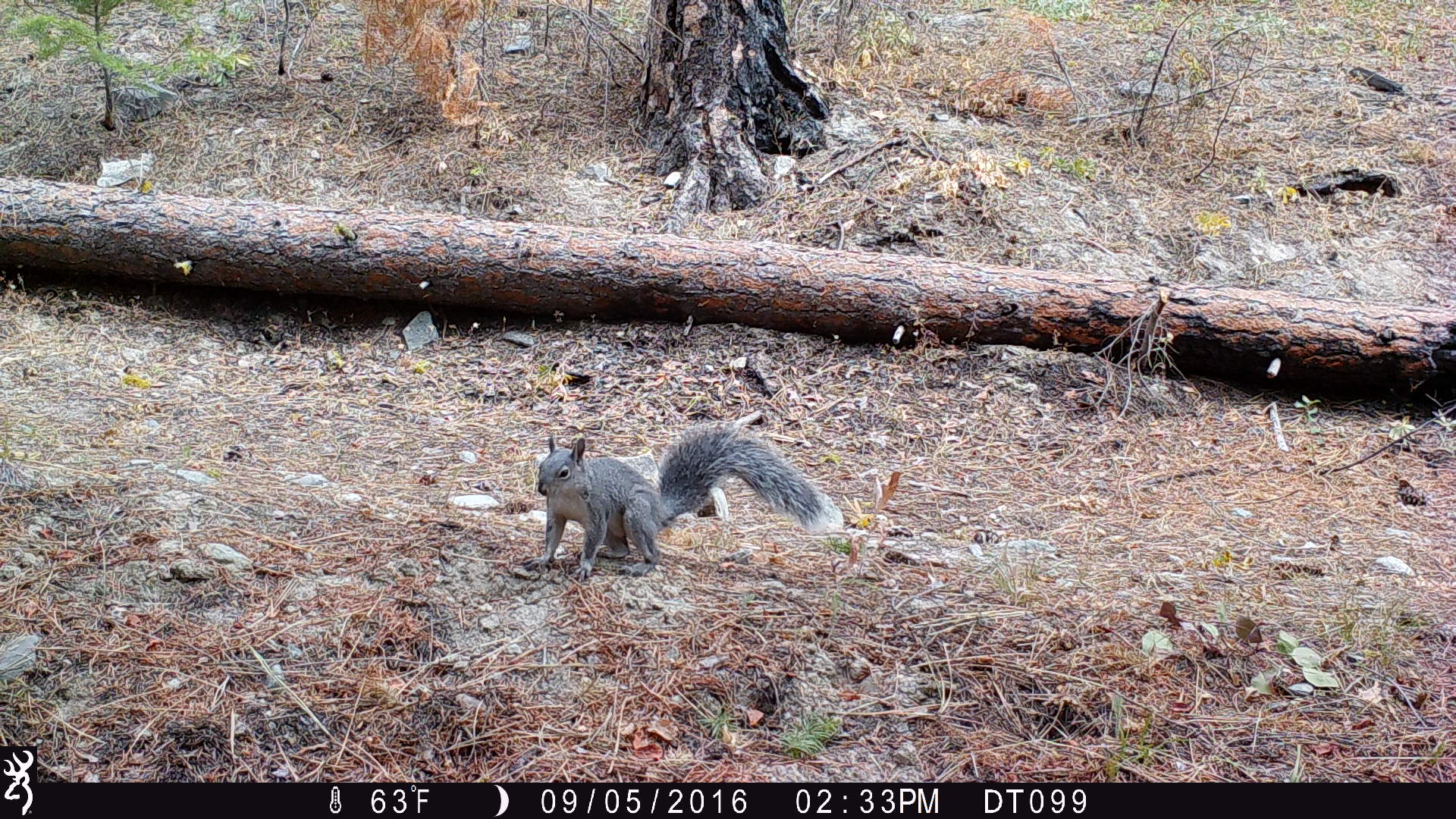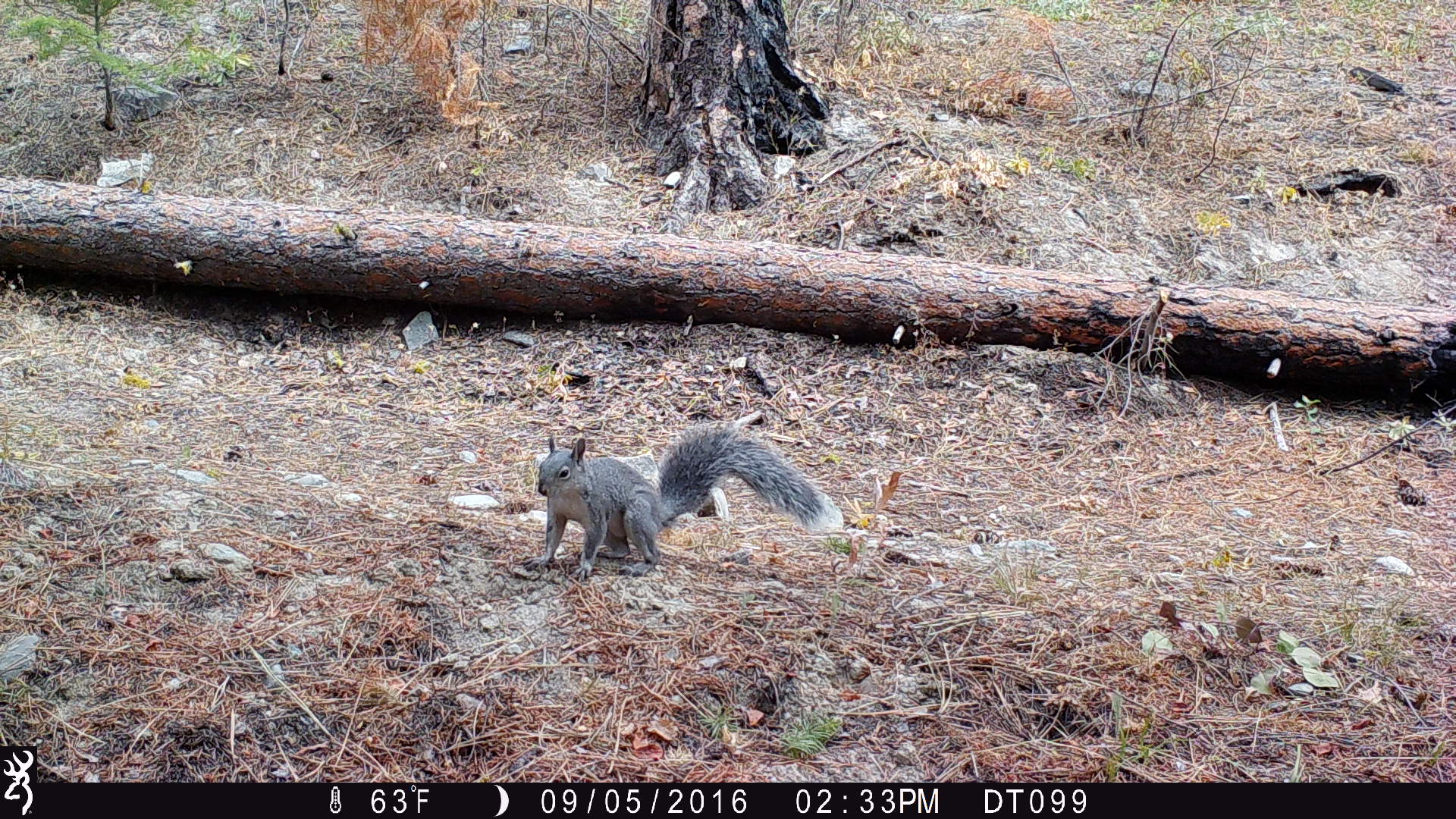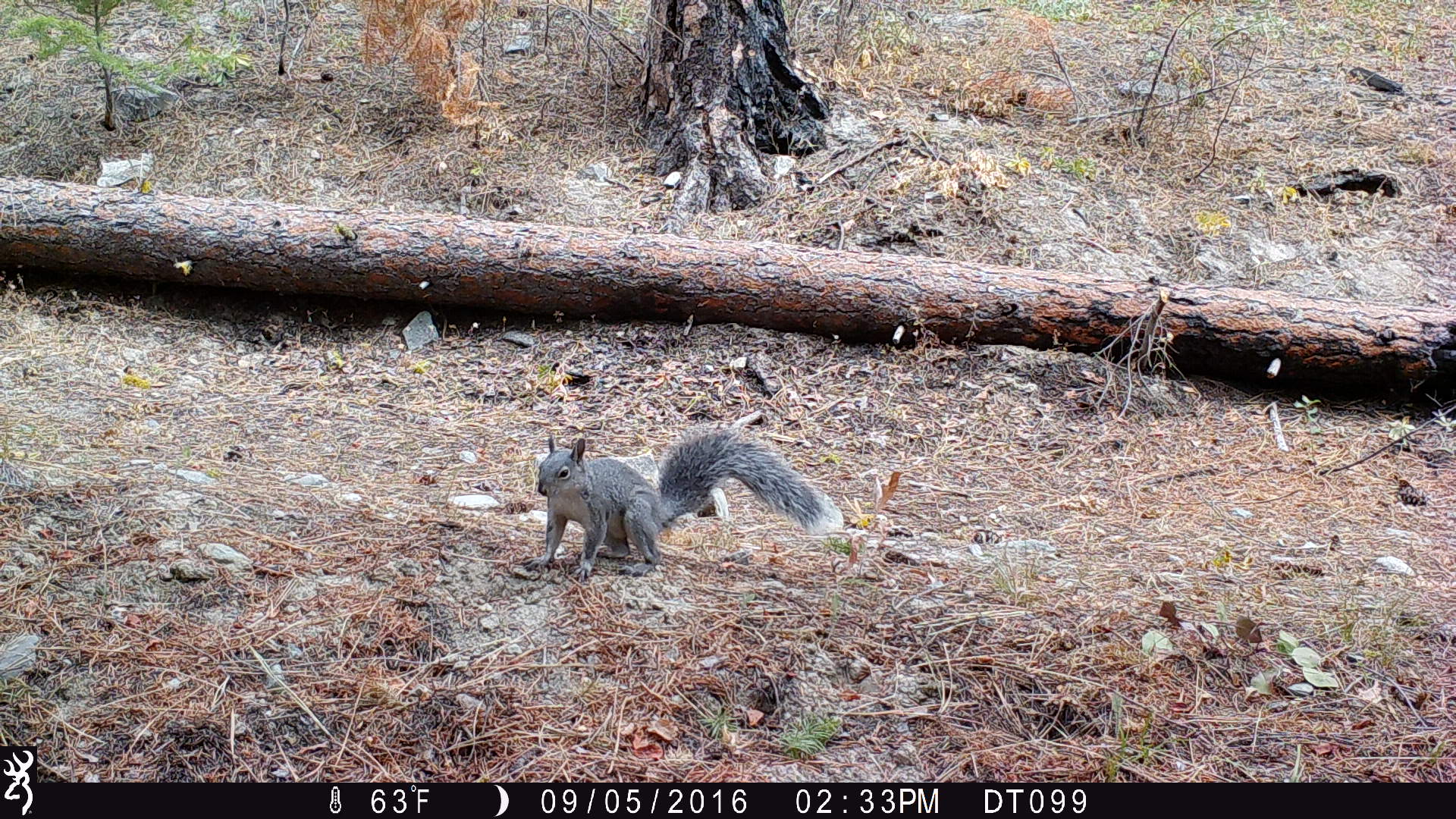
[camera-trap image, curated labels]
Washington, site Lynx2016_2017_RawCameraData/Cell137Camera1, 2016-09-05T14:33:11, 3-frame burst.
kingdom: Animalia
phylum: Chordata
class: Mammalia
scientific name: Mammalia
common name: small mammal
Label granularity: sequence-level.